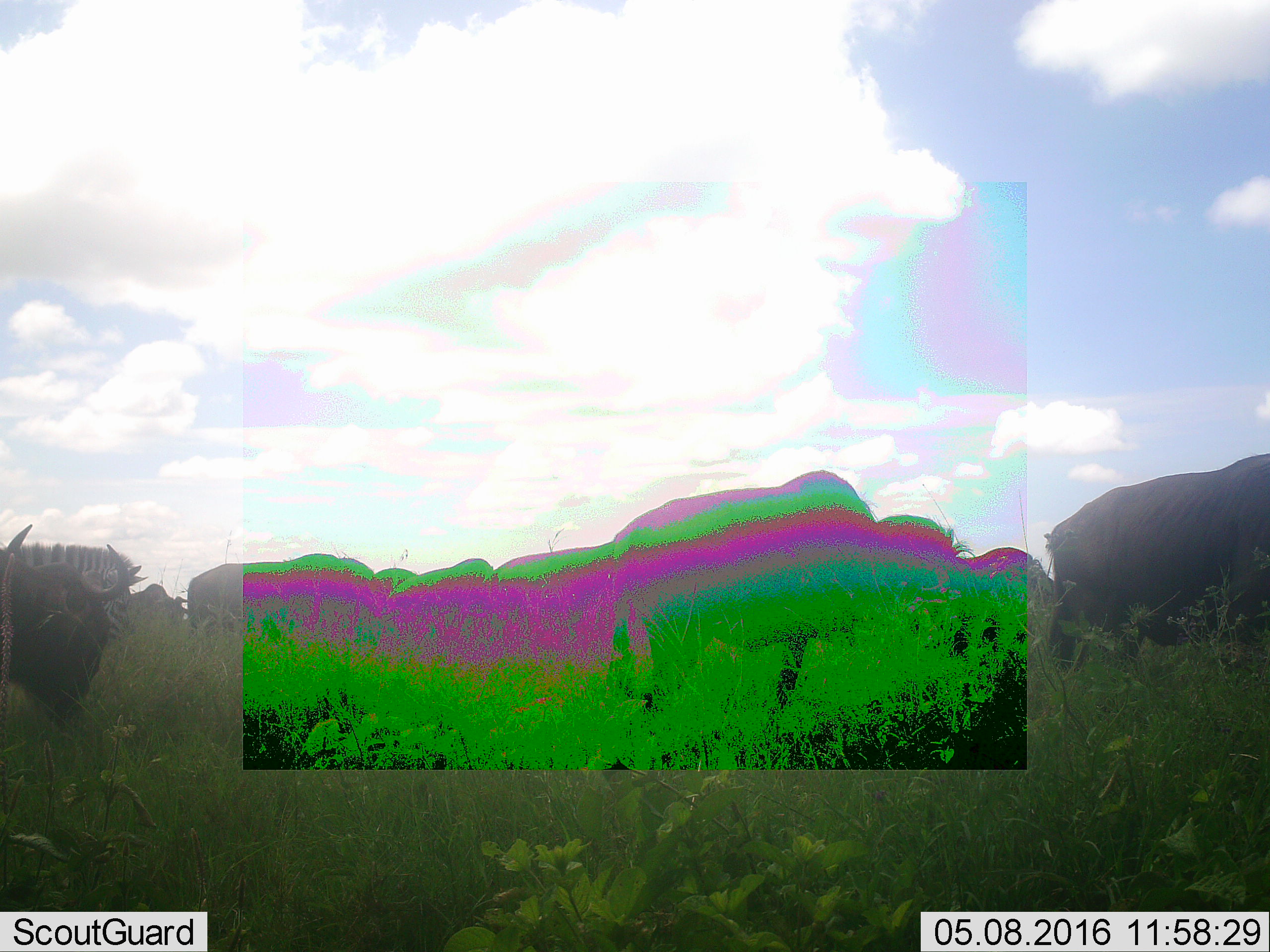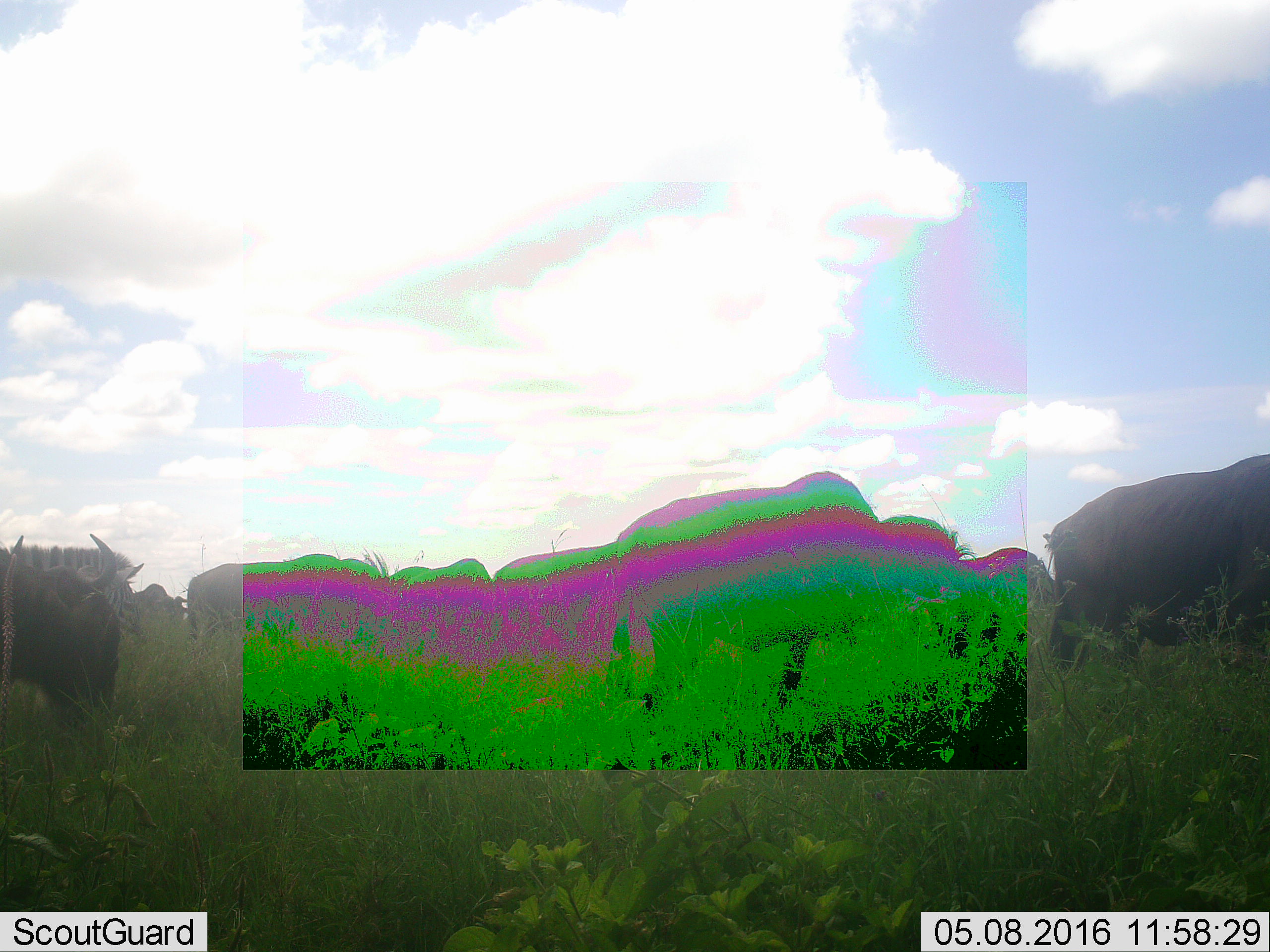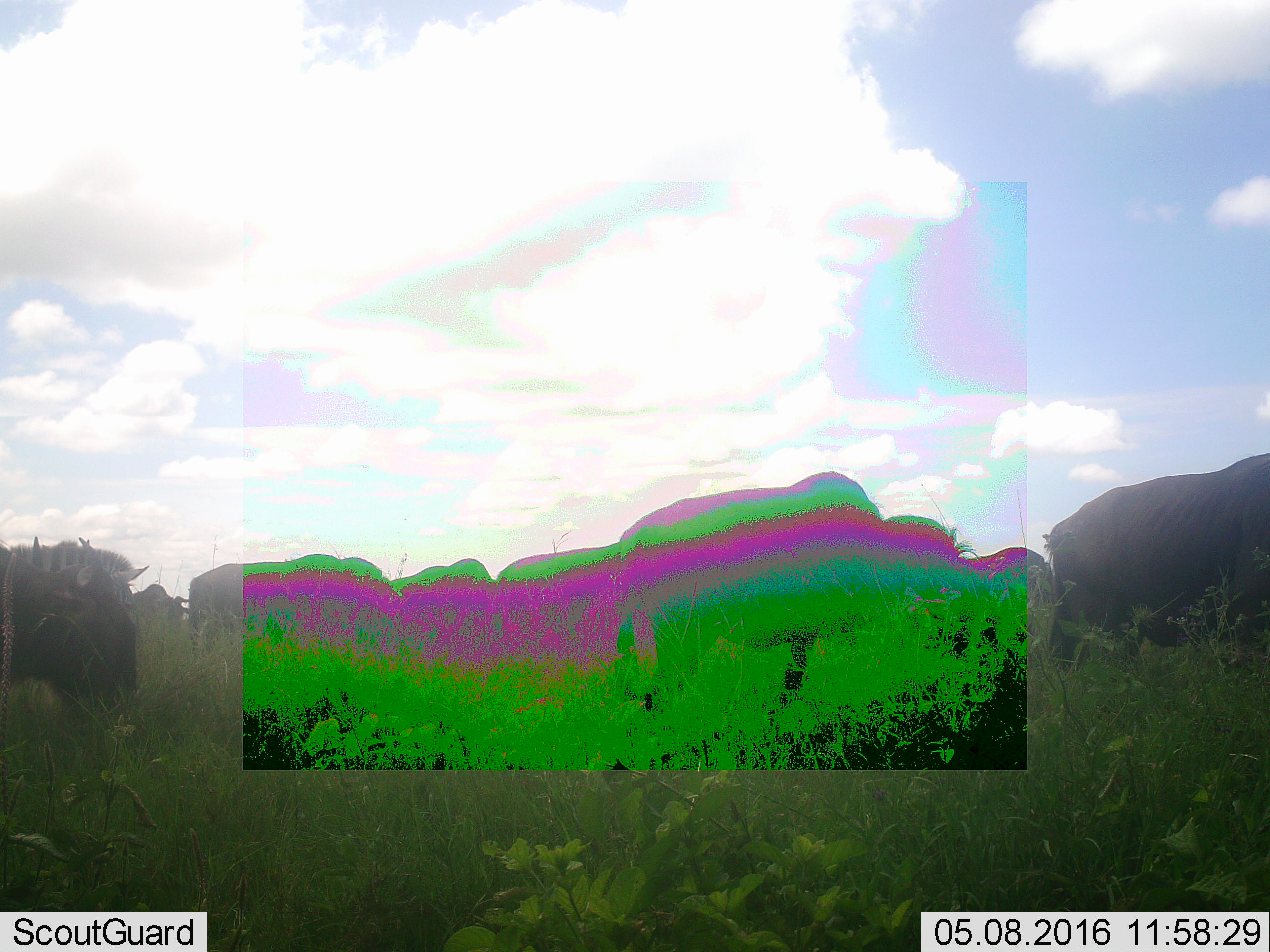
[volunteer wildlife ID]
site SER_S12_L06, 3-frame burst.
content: unidentified animal